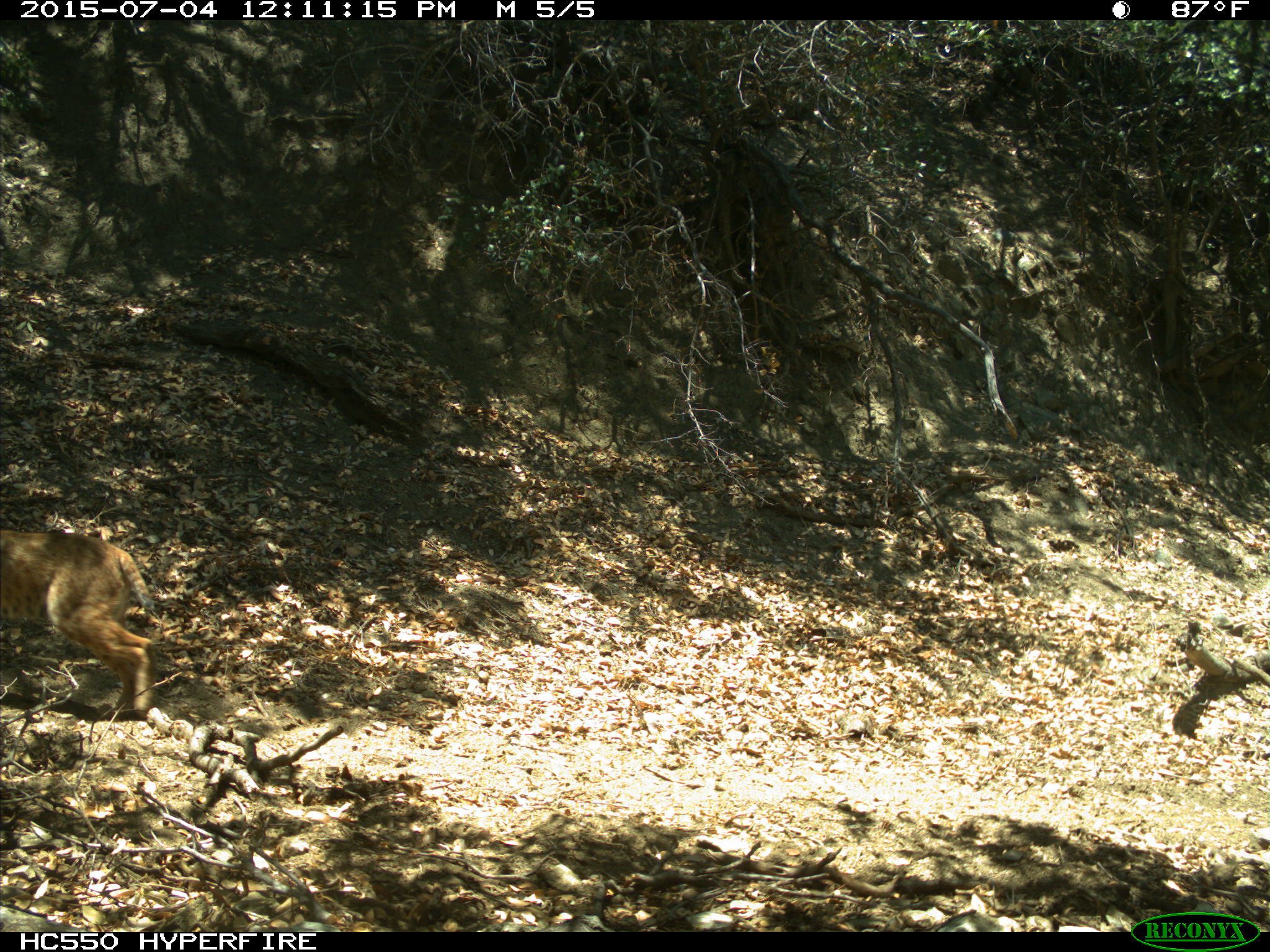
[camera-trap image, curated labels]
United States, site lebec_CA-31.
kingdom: Animalia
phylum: Chordata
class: Mammalia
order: Carnivora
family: Felidae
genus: Lynx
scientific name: Lynx rufus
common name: bobcat